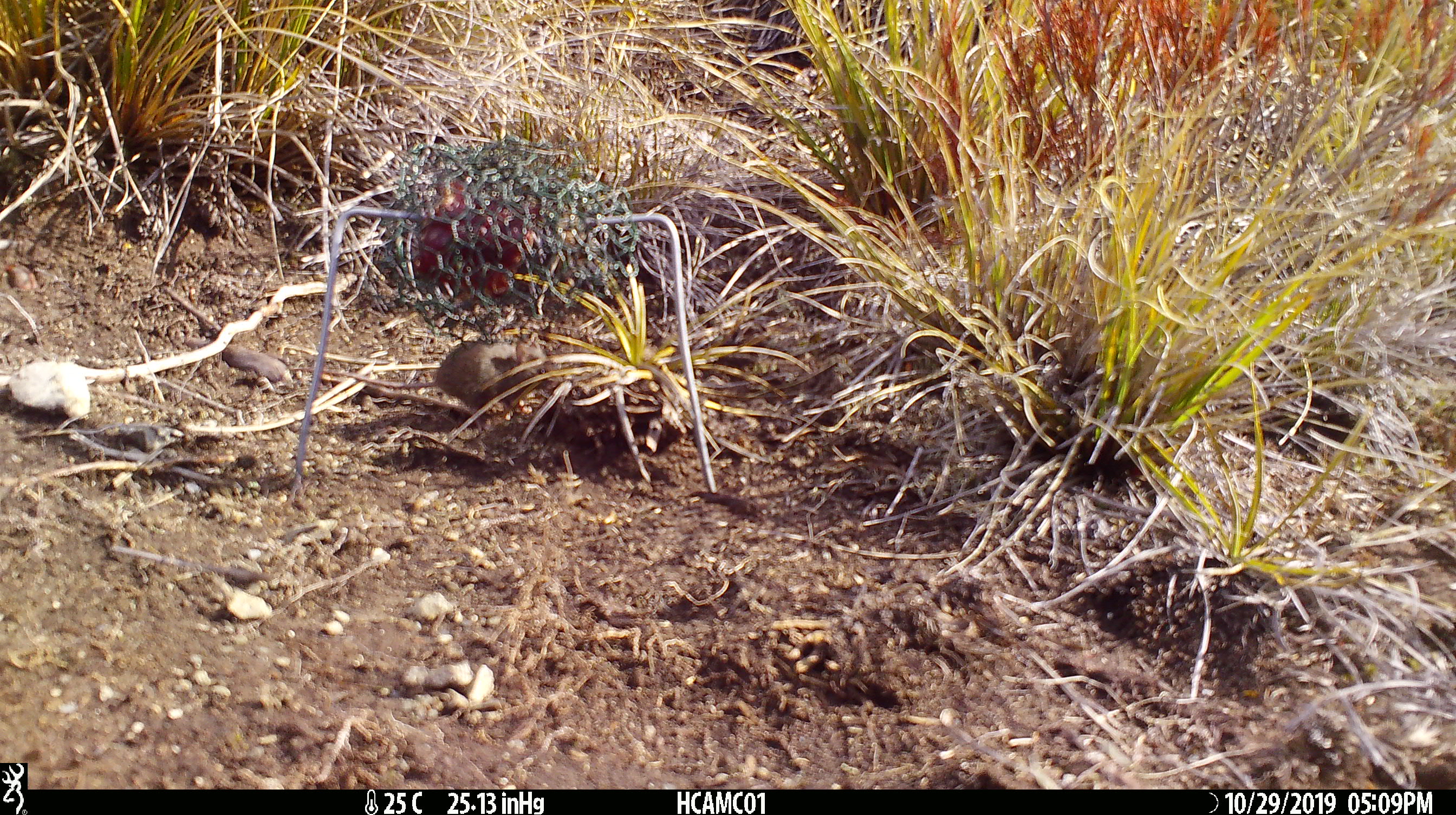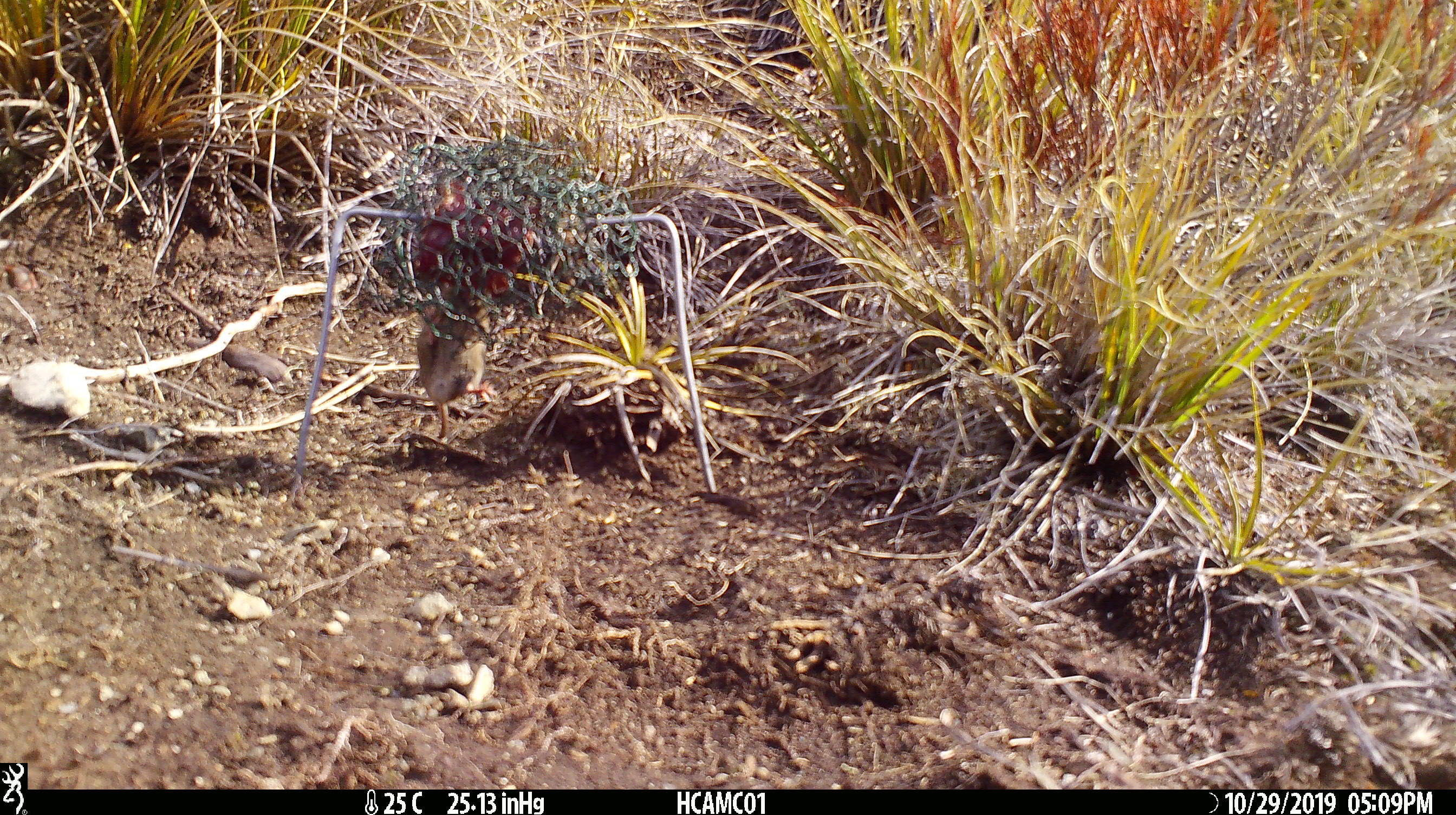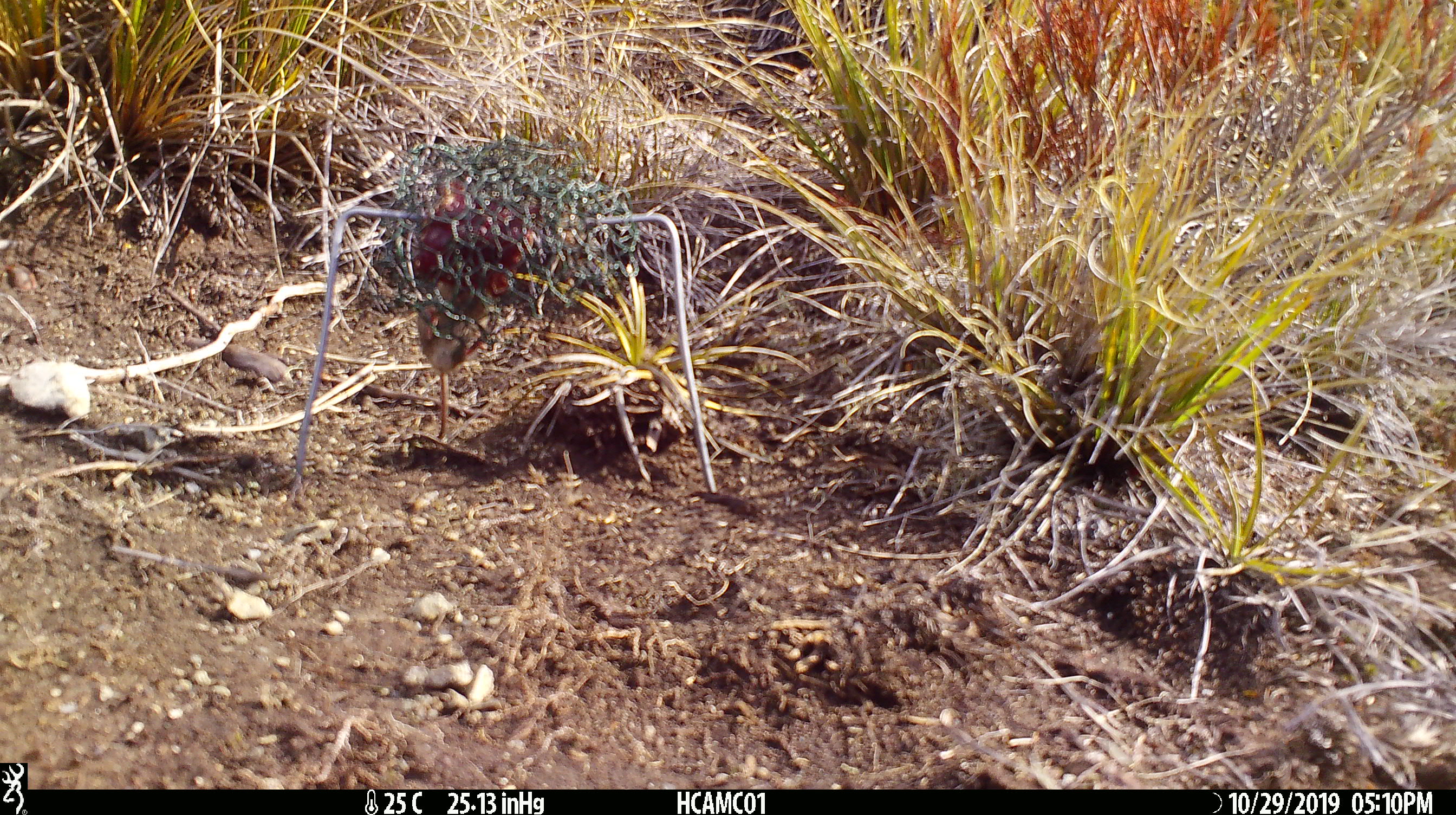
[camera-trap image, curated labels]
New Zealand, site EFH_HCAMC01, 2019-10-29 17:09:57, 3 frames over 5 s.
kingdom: Animalia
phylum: Chordata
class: Mammalia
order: Rodentia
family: Muridae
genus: Mus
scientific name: Mus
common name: mouse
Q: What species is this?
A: Mouse (Mus).